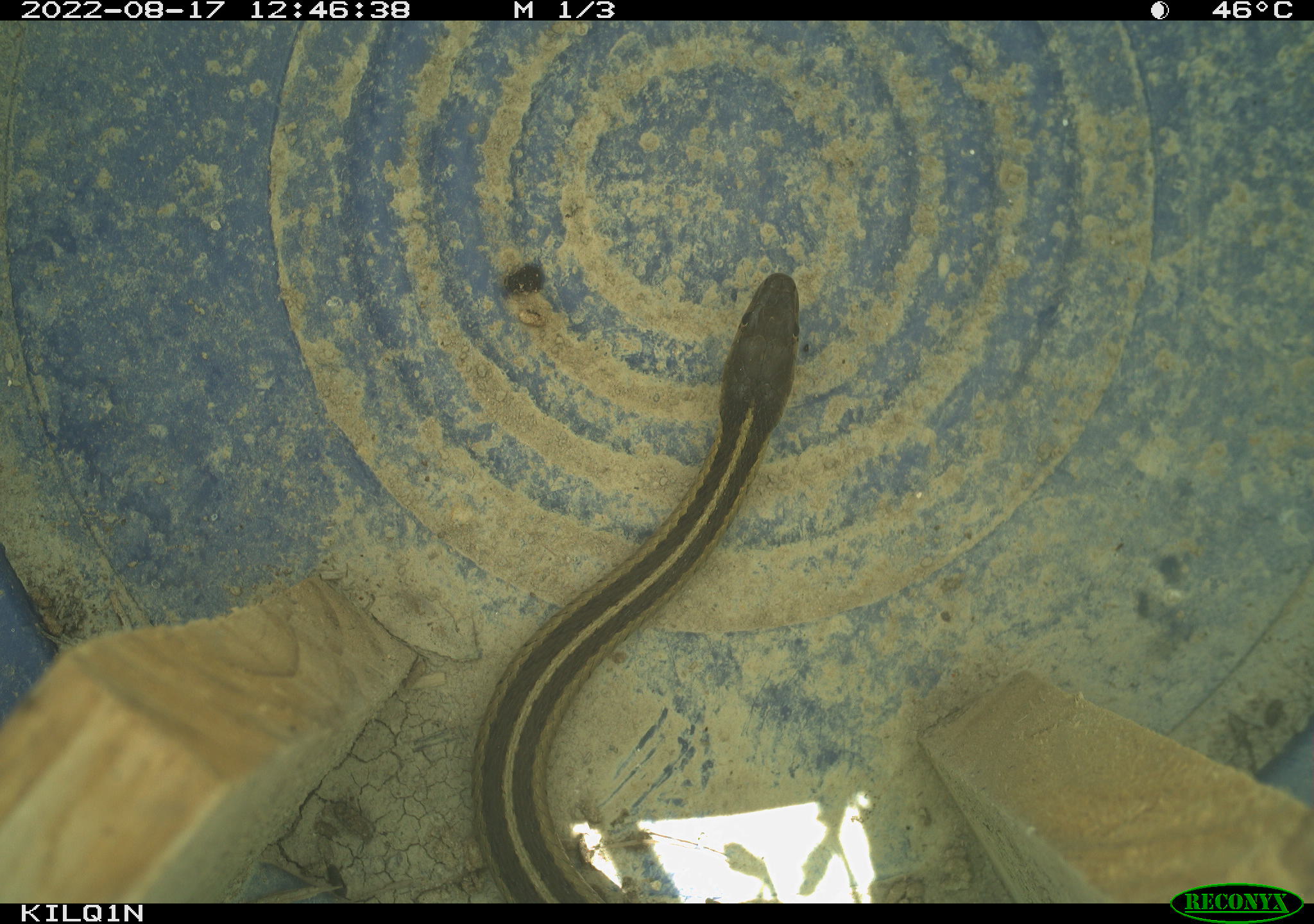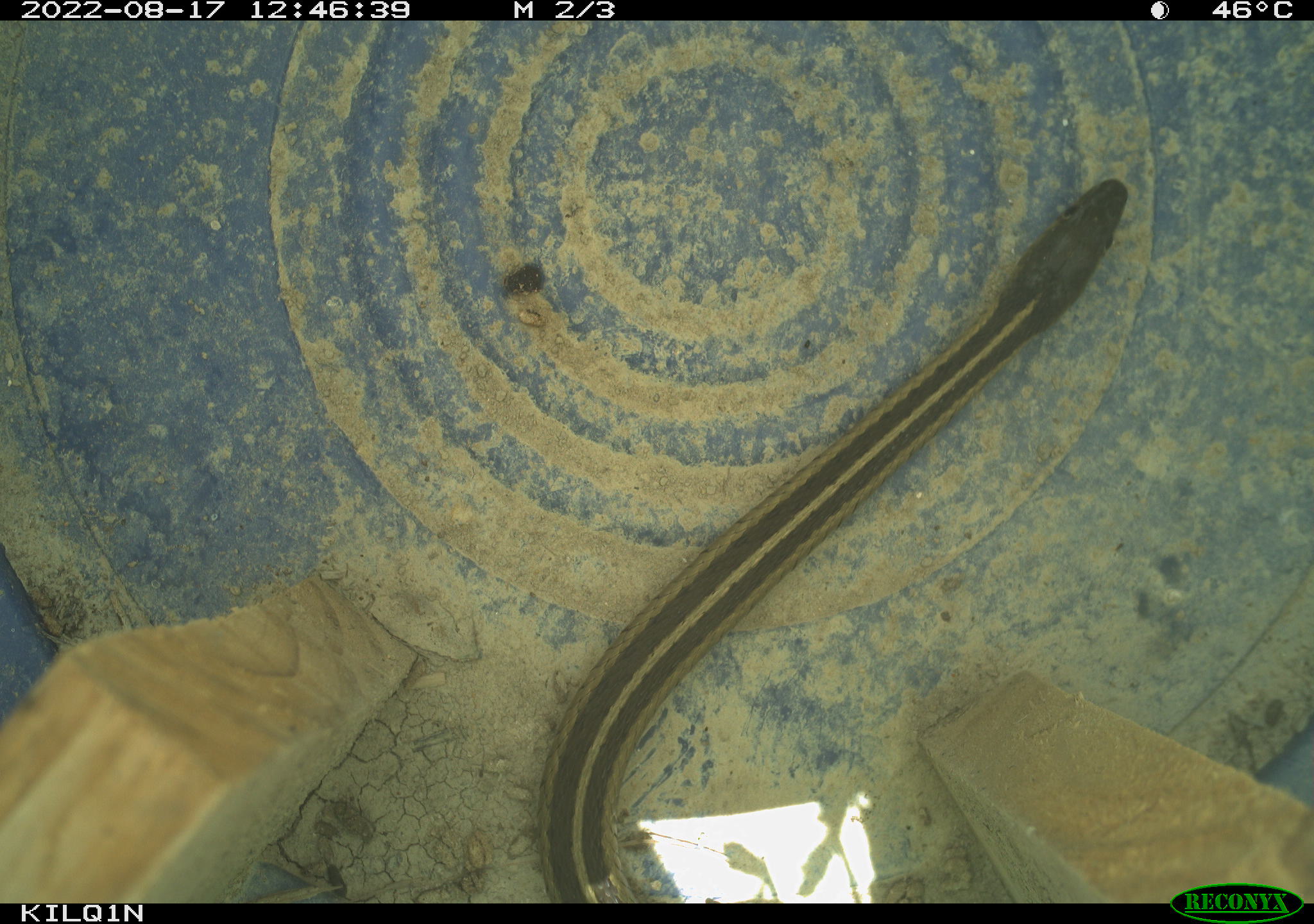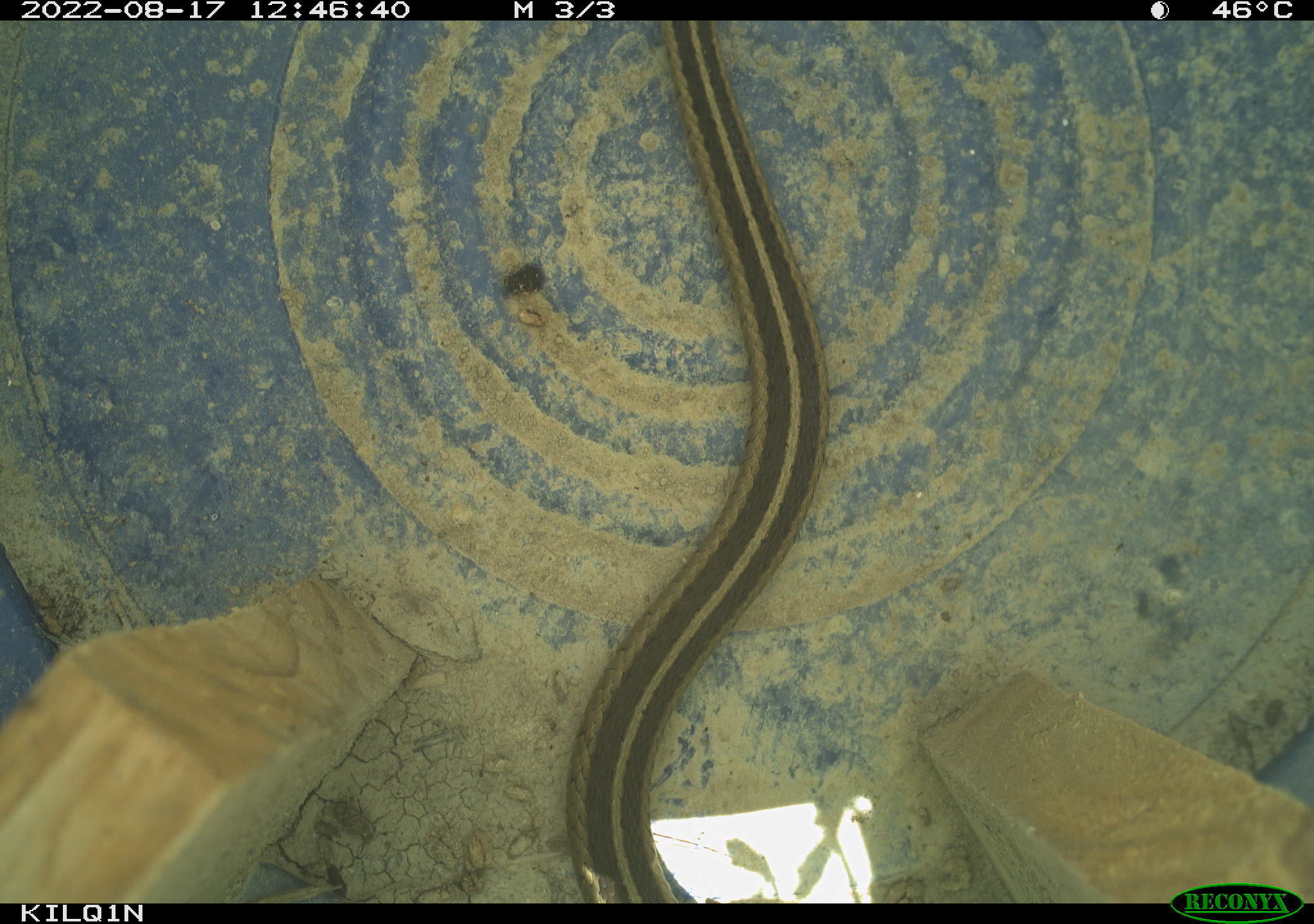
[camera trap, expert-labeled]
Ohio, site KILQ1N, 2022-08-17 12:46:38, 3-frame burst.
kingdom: Animalia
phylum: Chordata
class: Reptilia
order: Squamata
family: Colubridae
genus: Thamnophis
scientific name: Thamnophis sirtalis sirtalis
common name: eastern gartersnake